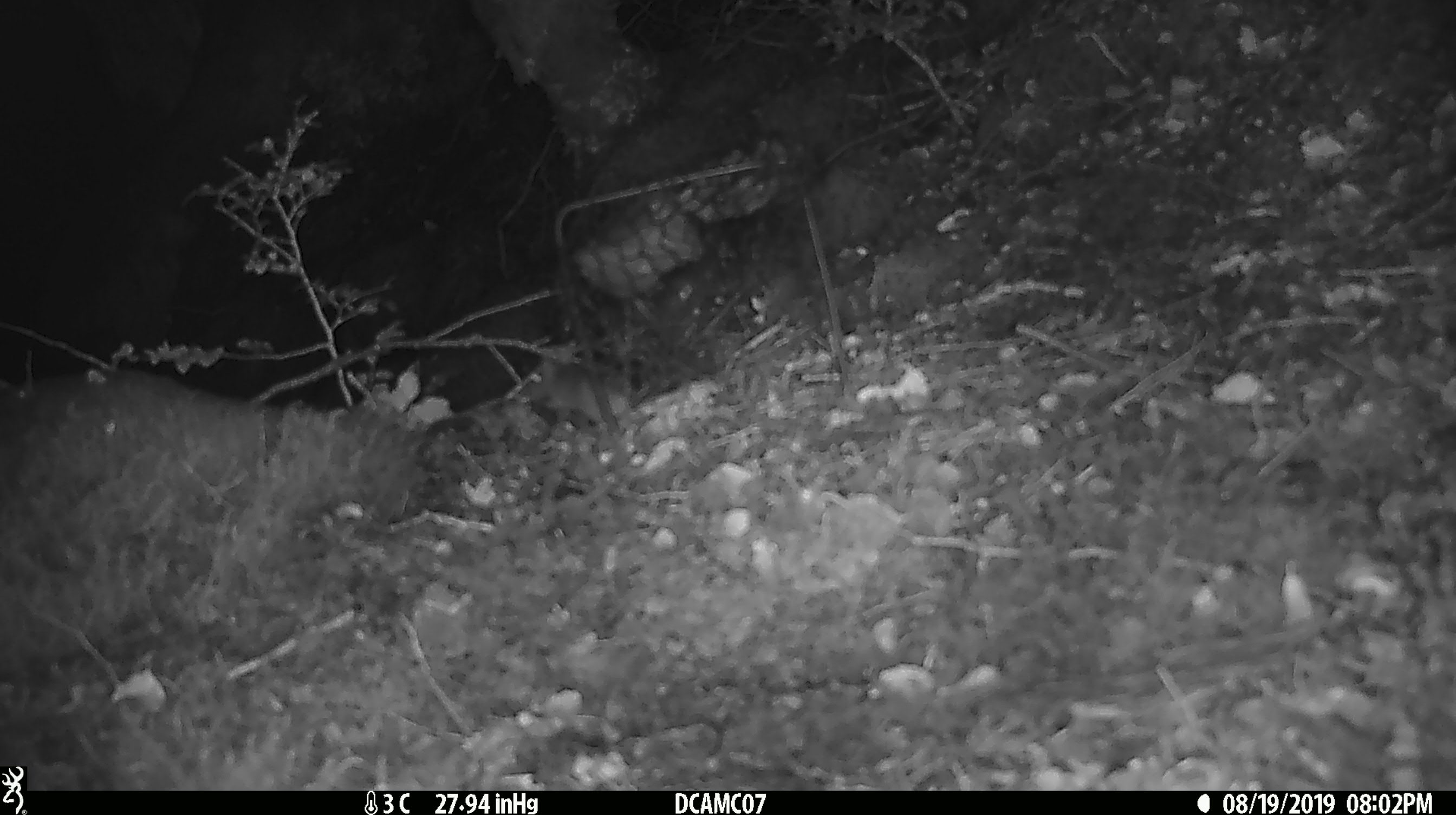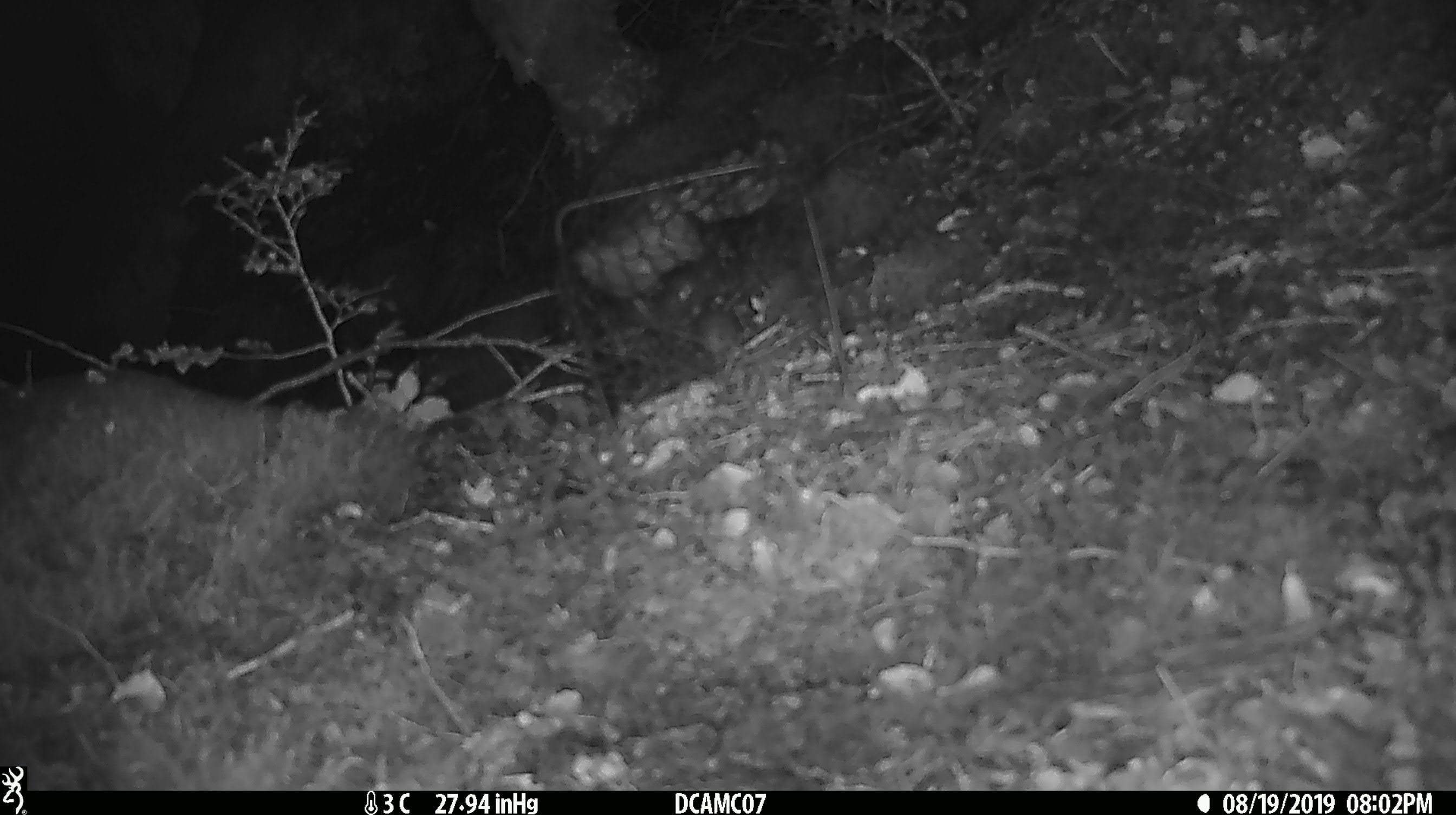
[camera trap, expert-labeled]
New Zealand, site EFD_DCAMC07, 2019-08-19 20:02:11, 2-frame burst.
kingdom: Animalia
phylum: Chordata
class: Mammalia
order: Rodentia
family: Muridae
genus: Mus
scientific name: Mus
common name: mouse